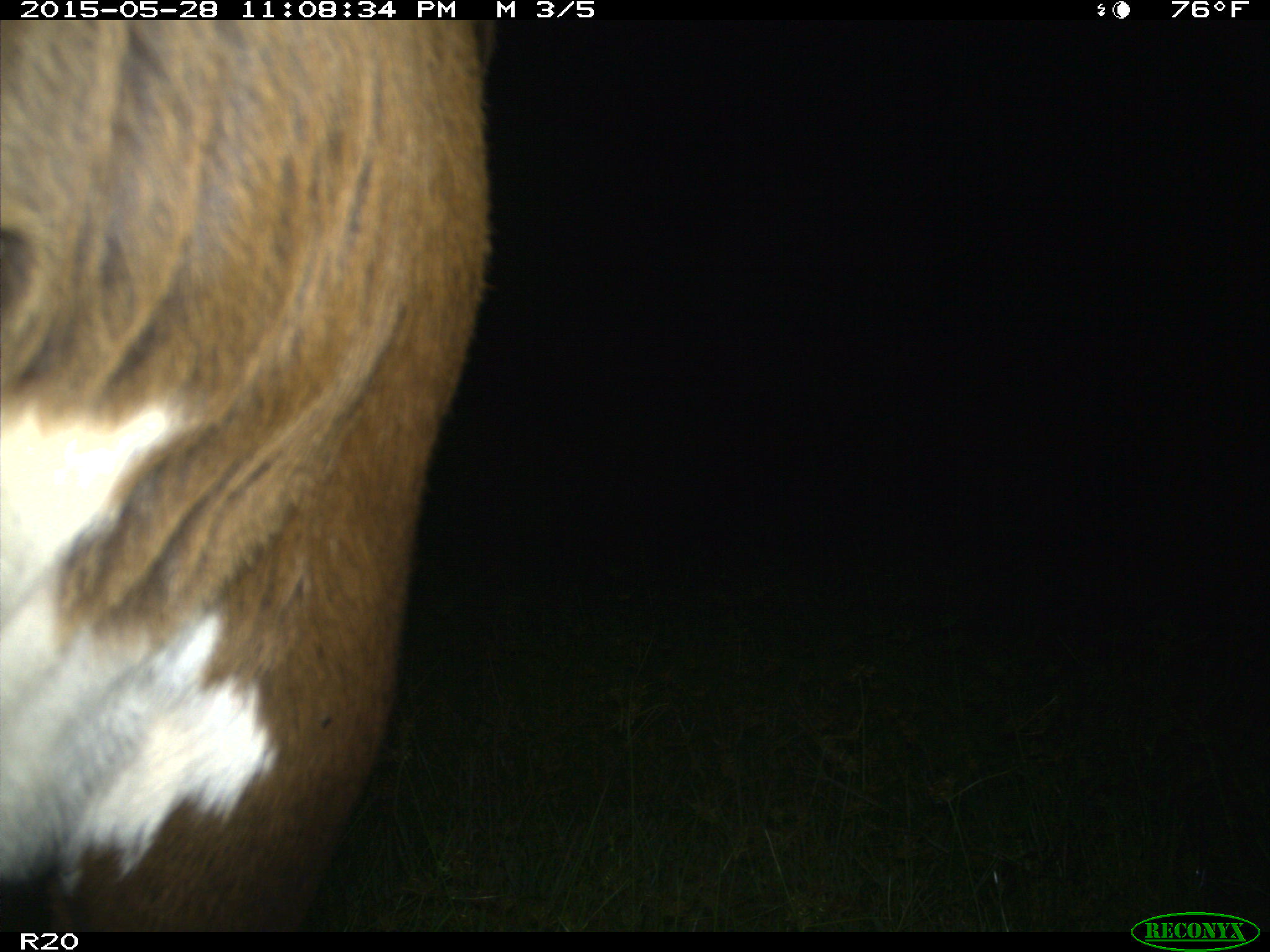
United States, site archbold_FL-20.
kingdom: Animalia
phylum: Chordata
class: Mammalia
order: Artiodactyla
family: Bovidae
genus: Bos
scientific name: Bos taurus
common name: domestic cow